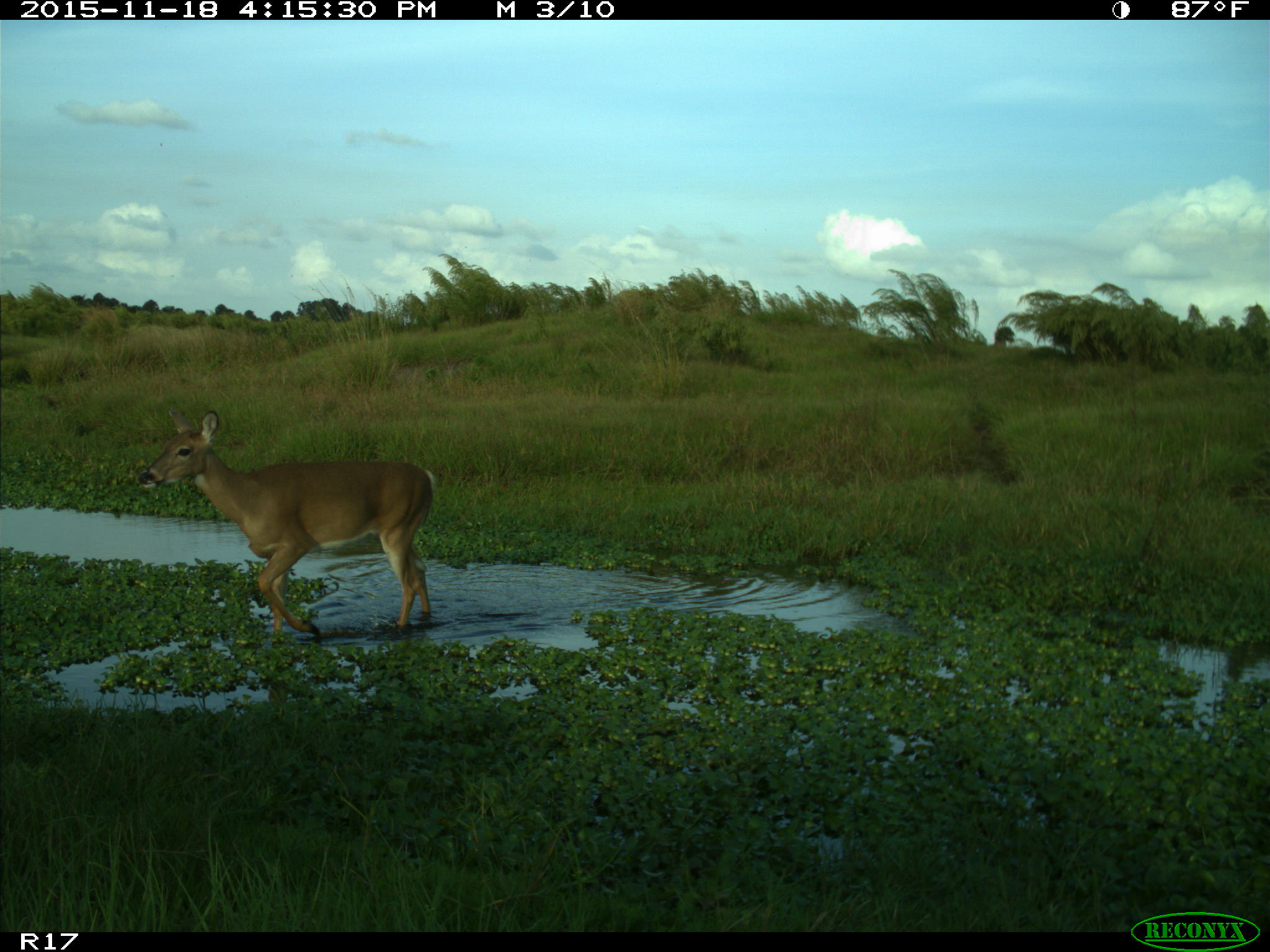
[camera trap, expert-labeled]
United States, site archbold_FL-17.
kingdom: Animalia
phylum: Chordata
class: Mammalia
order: Artiodactyla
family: Cervidae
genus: Odocoileus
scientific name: Odocoileus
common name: deer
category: unidentified deer